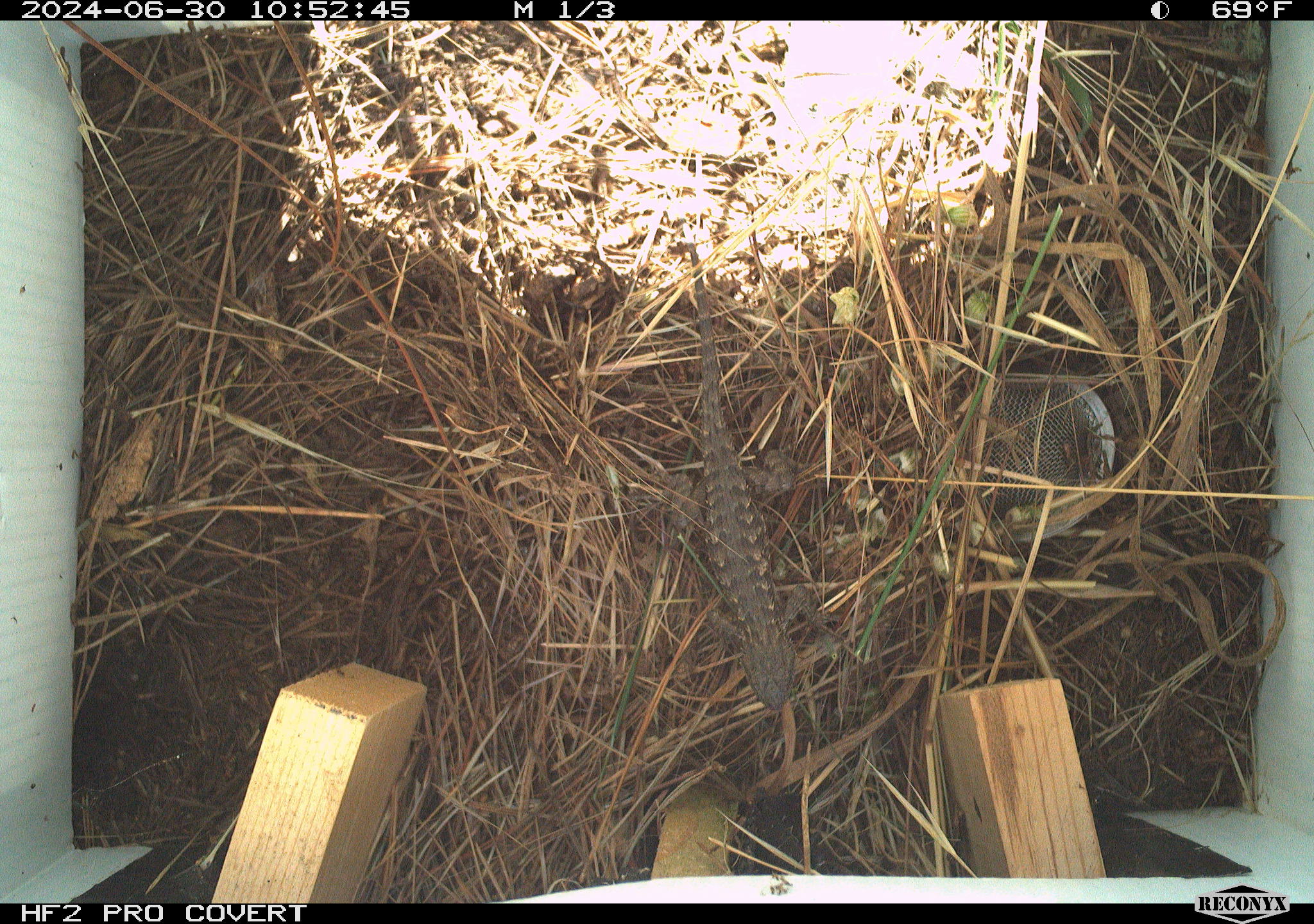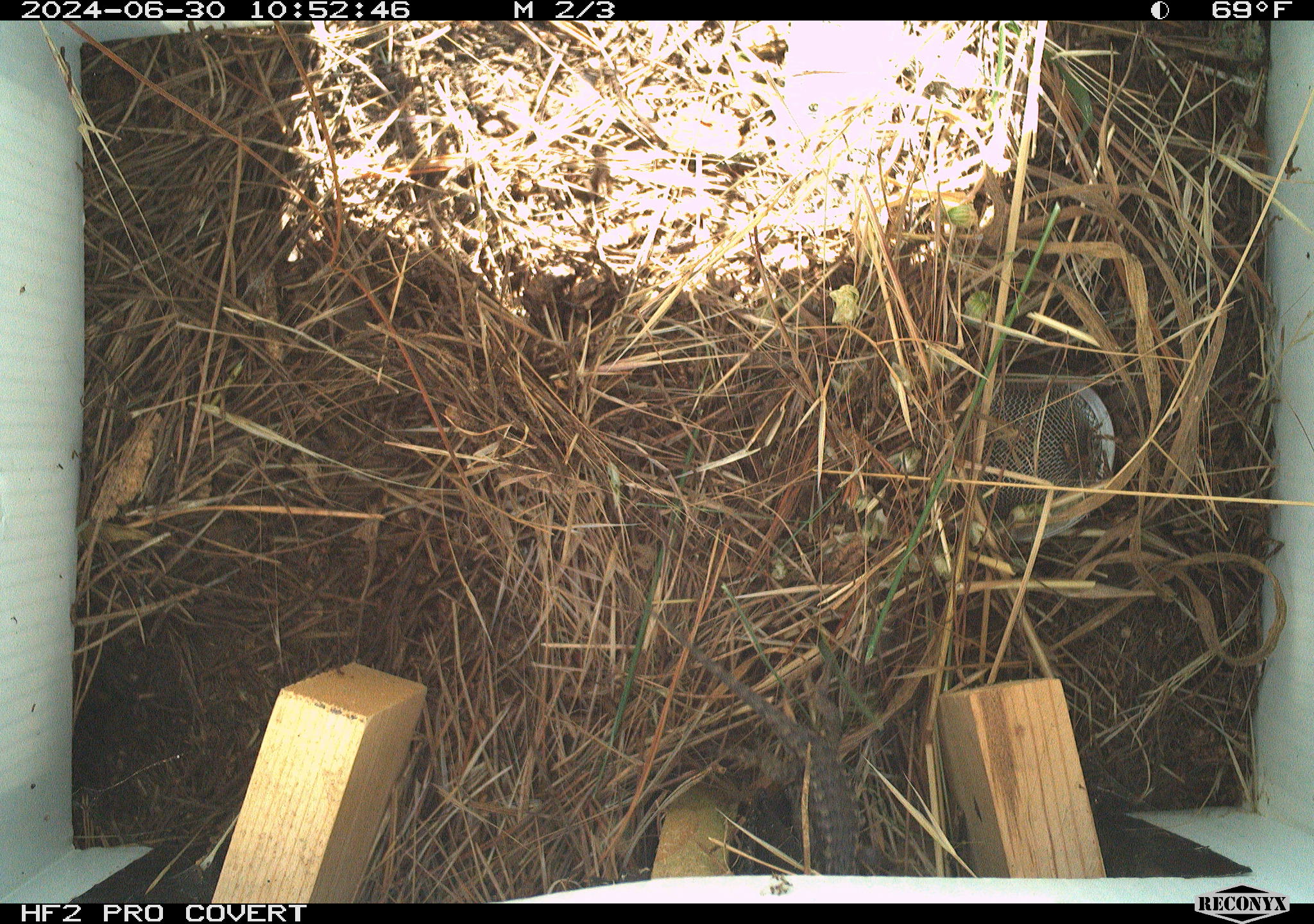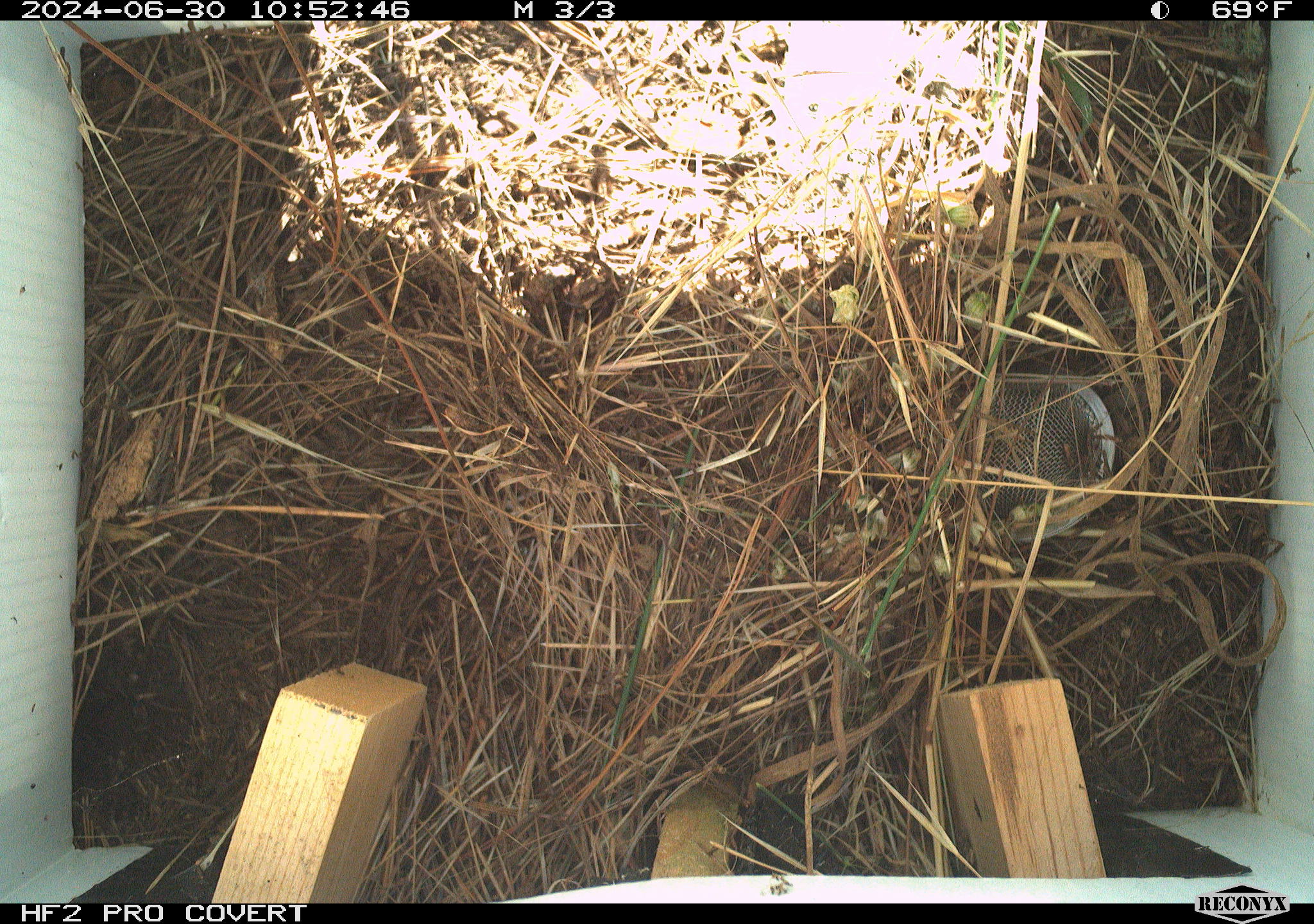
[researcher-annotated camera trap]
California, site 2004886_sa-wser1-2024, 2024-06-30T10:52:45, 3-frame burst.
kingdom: Animalia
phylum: Chordata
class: Reptilia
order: Squamata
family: Phrynosomatidae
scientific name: Phrynosomatidae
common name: phrynosomatid lizards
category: phrynosomatidae family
Phrynosomatidae family (phrynosomatid lizards) (Phrynosomatidae).